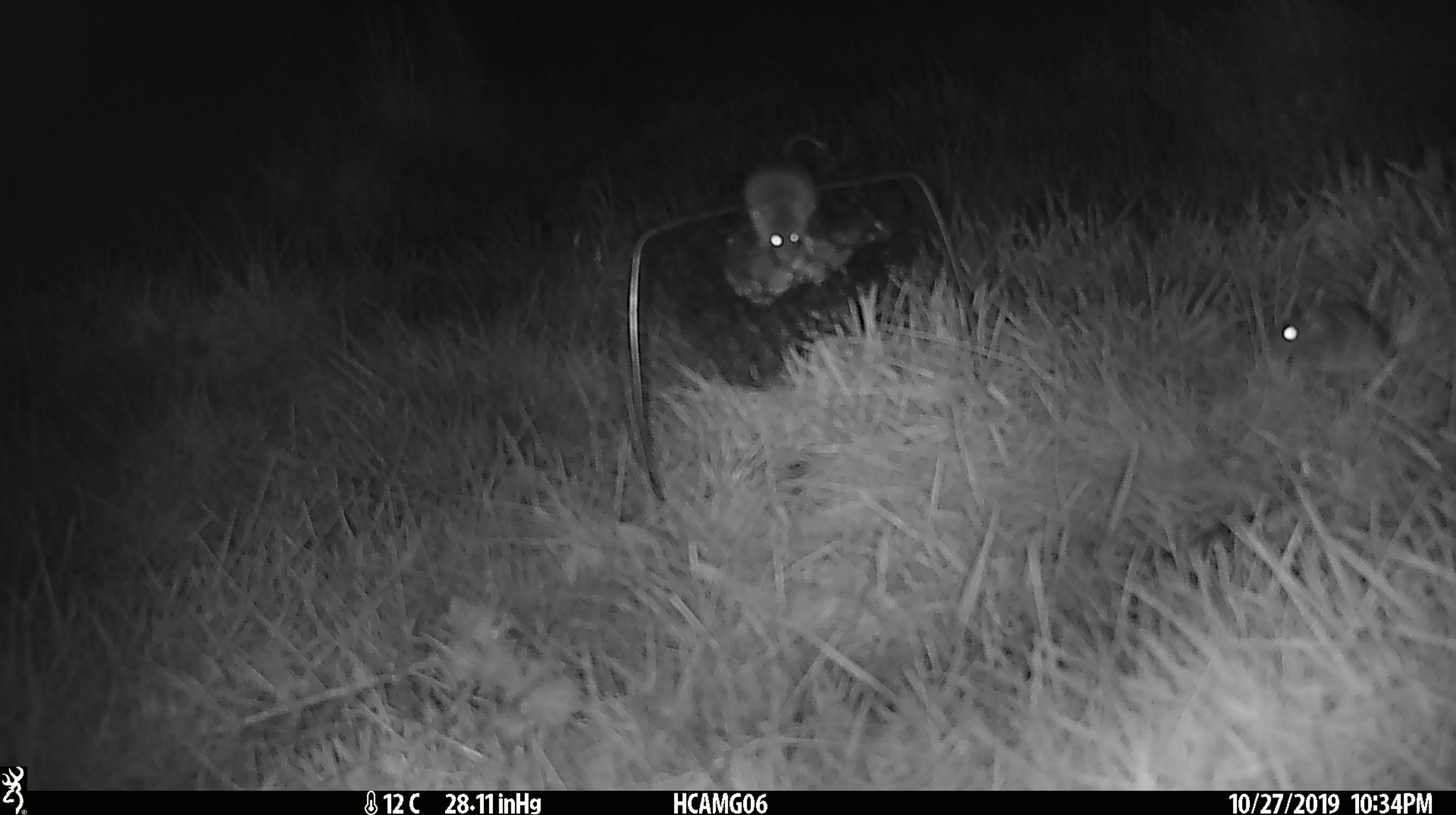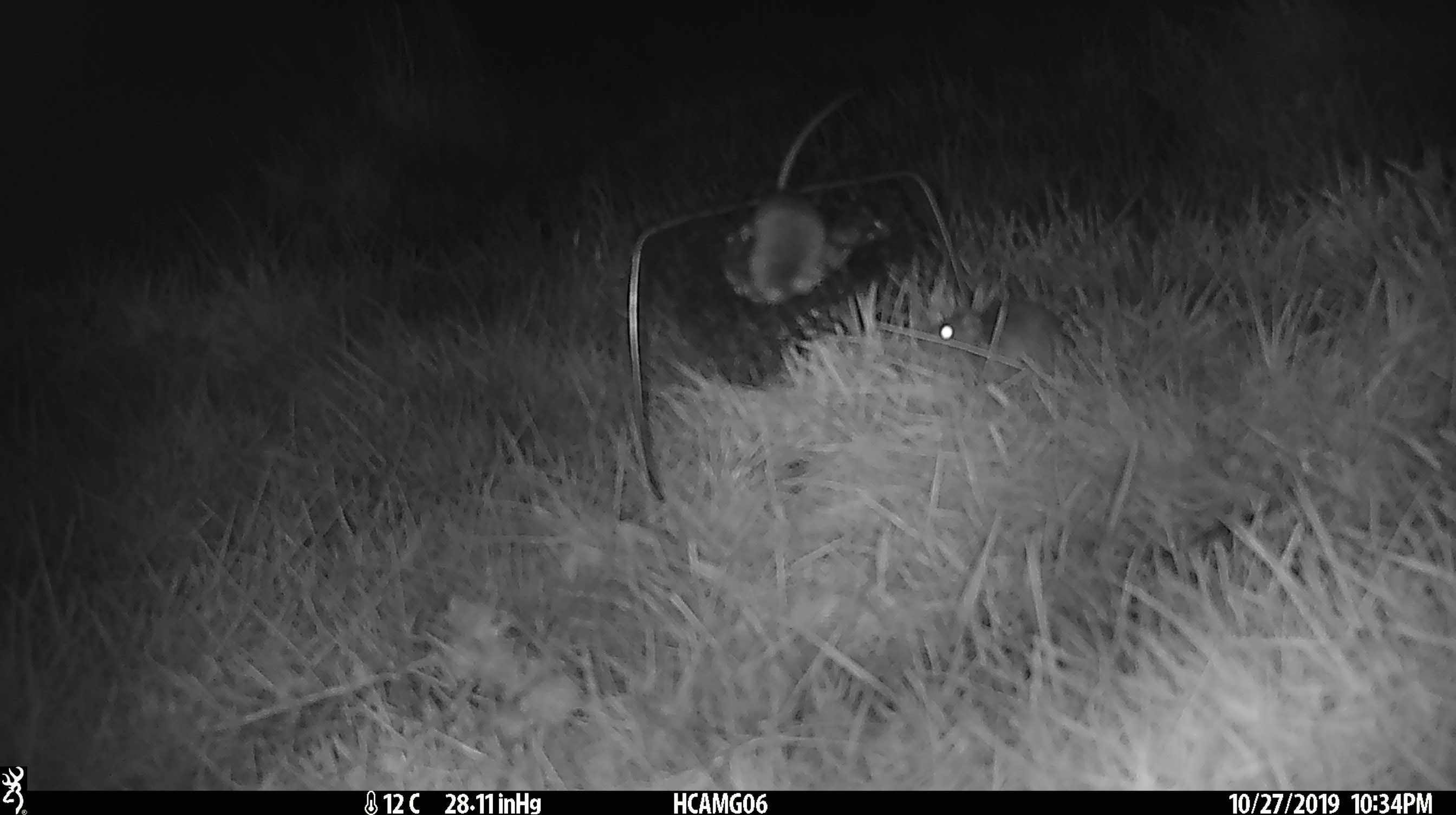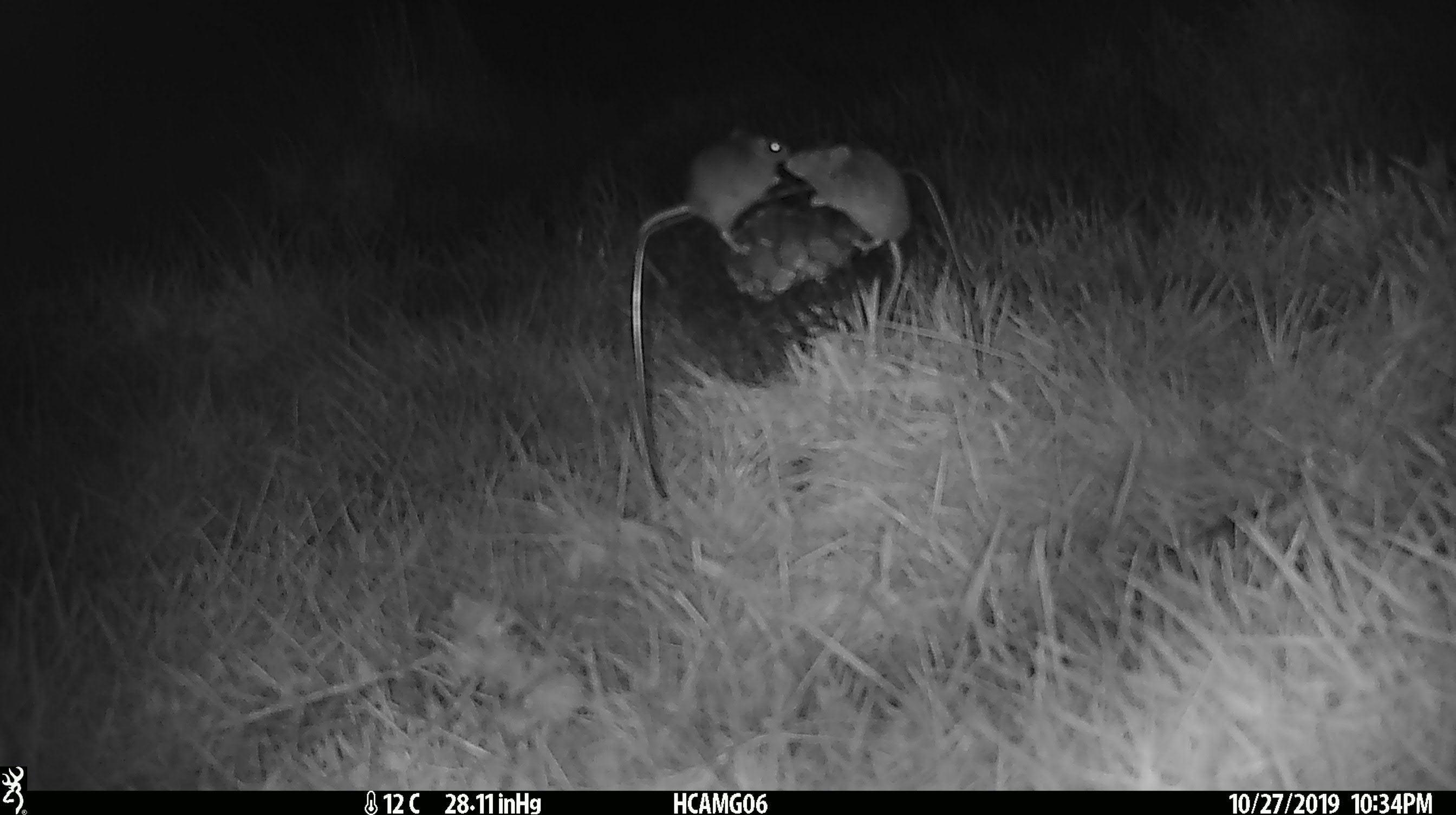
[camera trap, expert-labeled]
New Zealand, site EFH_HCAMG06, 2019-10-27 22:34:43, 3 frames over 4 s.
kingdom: Animalia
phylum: Chordata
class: Mammalia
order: Rodentia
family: Muridae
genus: Mus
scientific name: Mus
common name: mouse